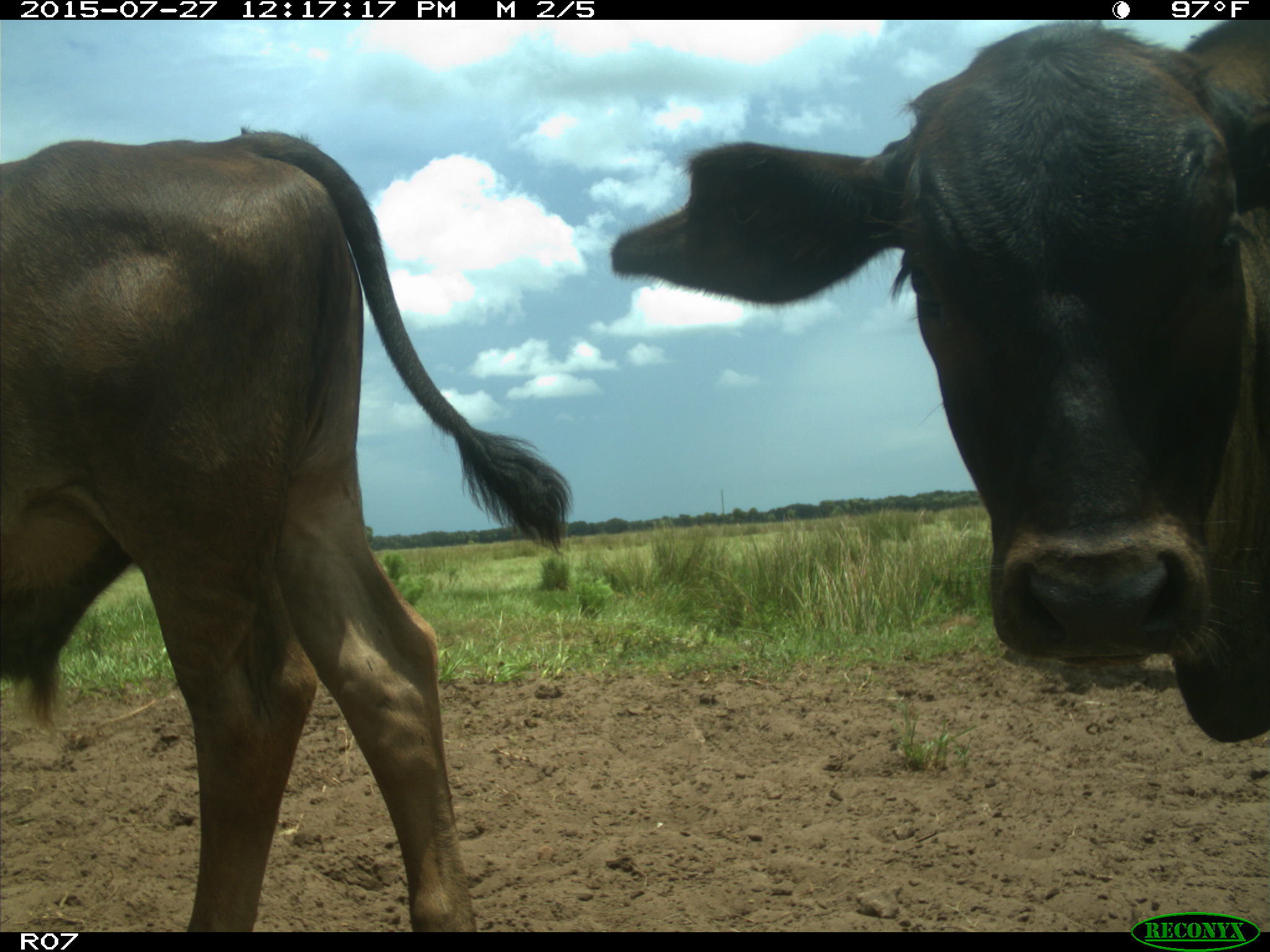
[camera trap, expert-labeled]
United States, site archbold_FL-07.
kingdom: Animalia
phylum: Chordata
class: Mammalia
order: Artiodactyla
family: Bovidae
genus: Bos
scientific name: Bos taurus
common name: domestic cow